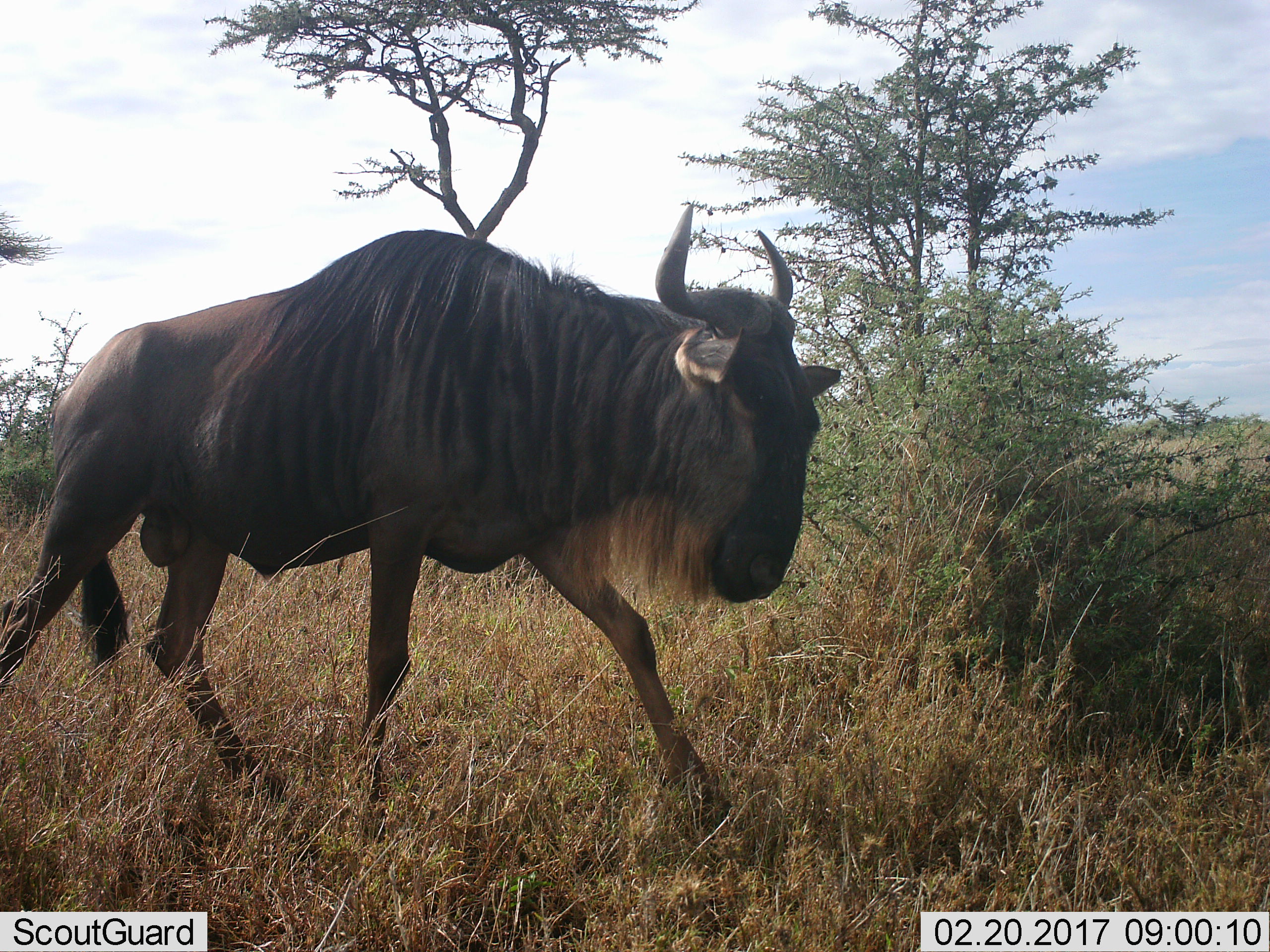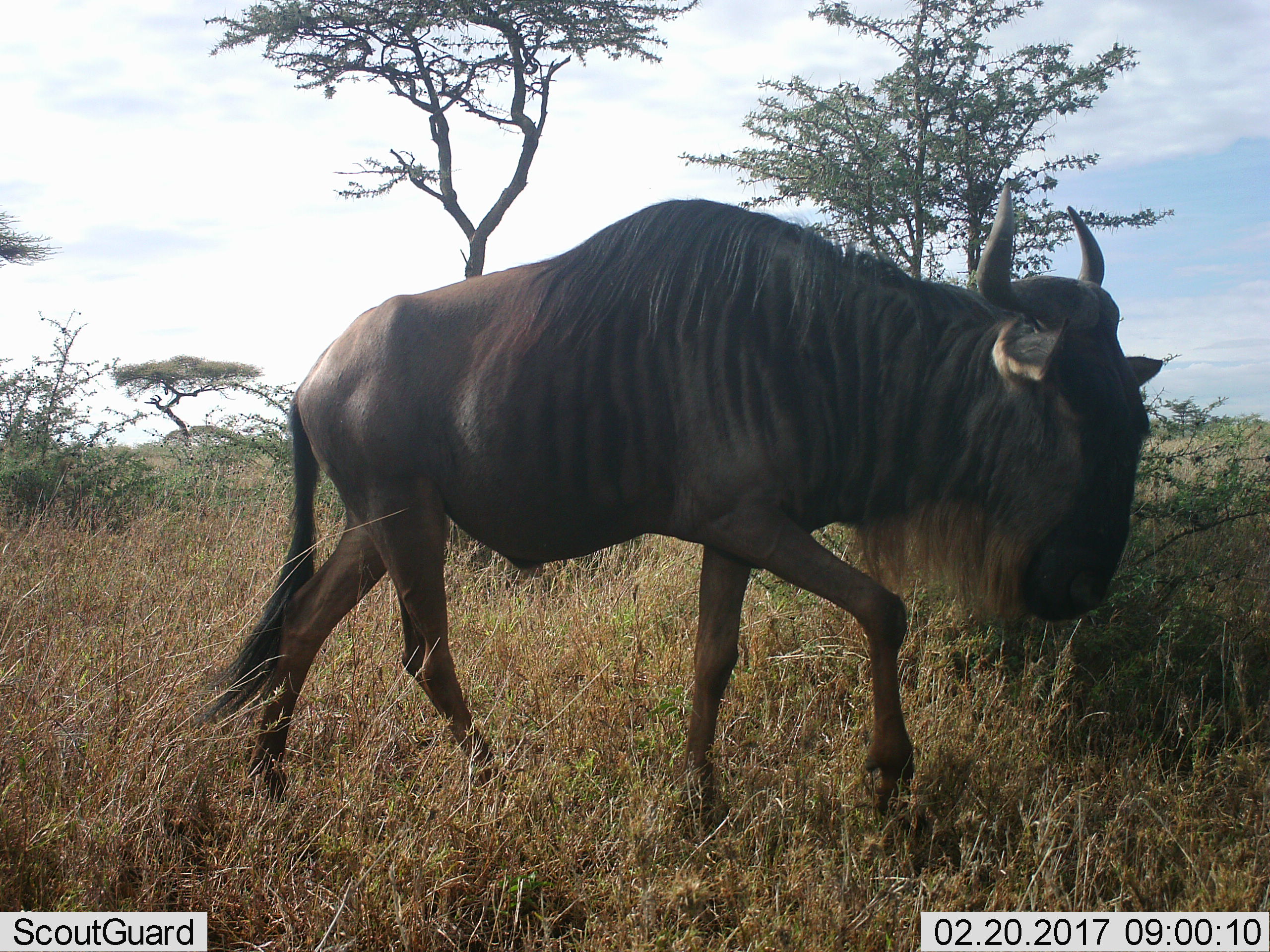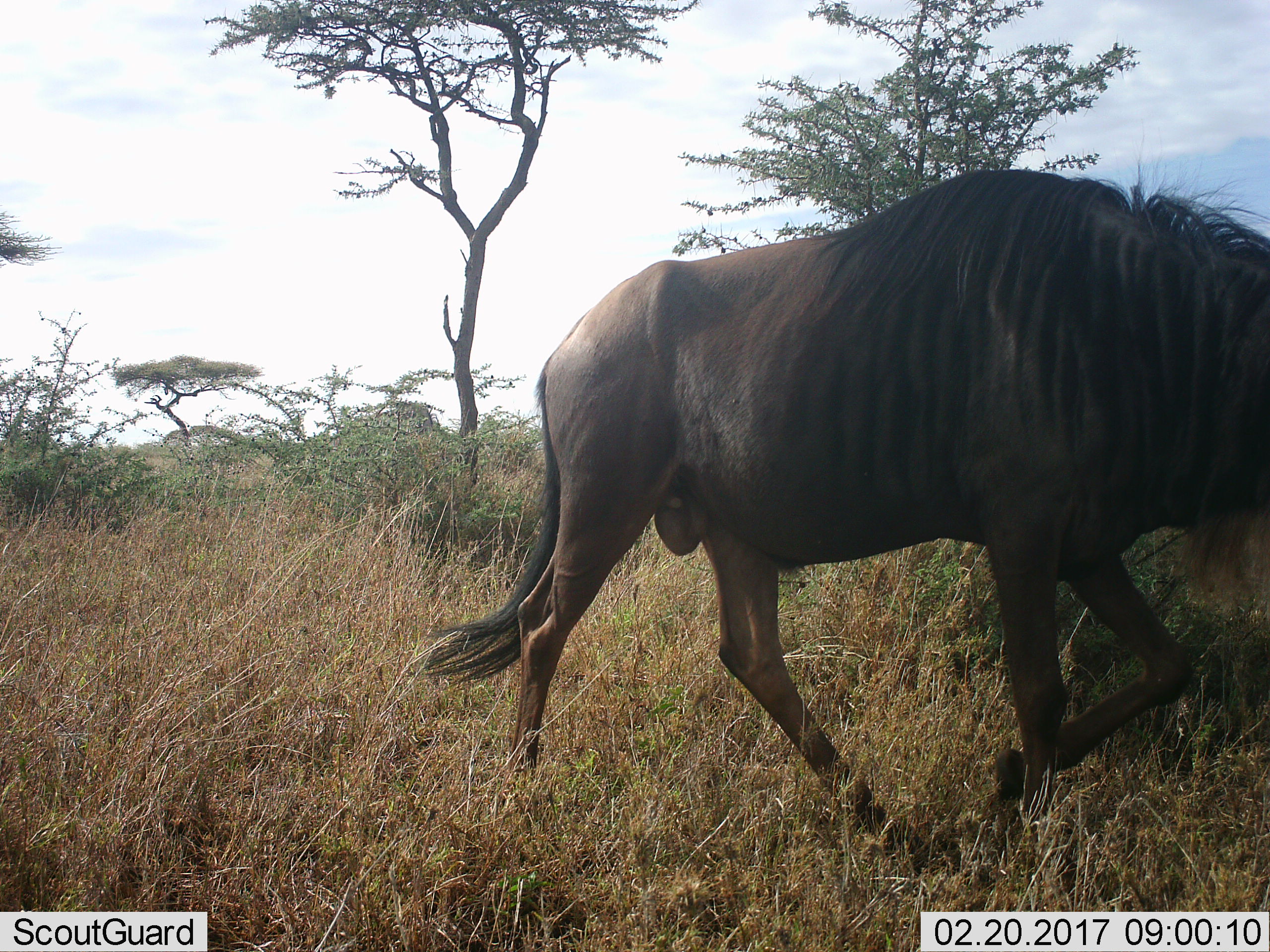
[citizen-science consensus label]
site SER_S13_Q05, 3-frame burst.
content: unidentified animal